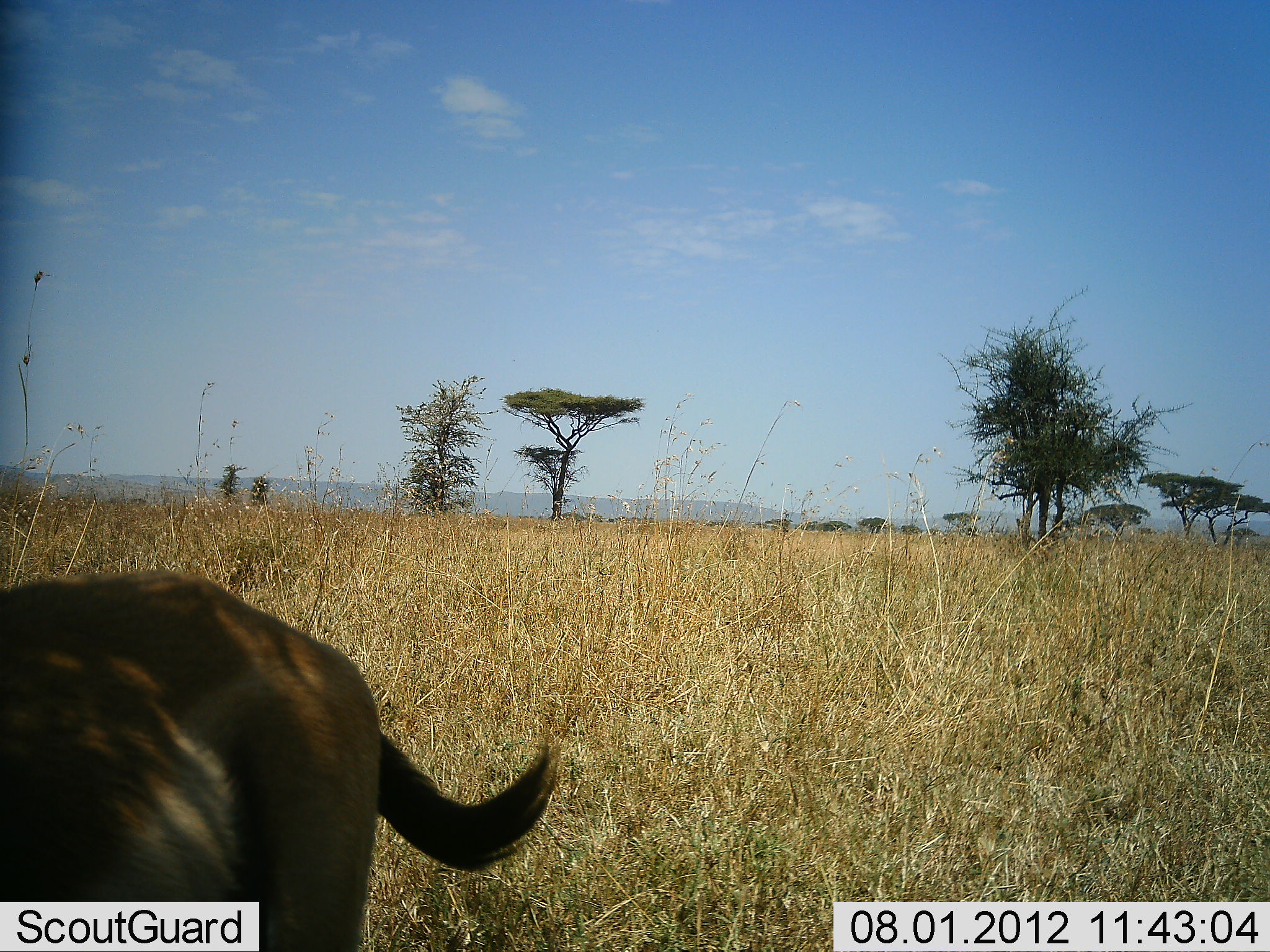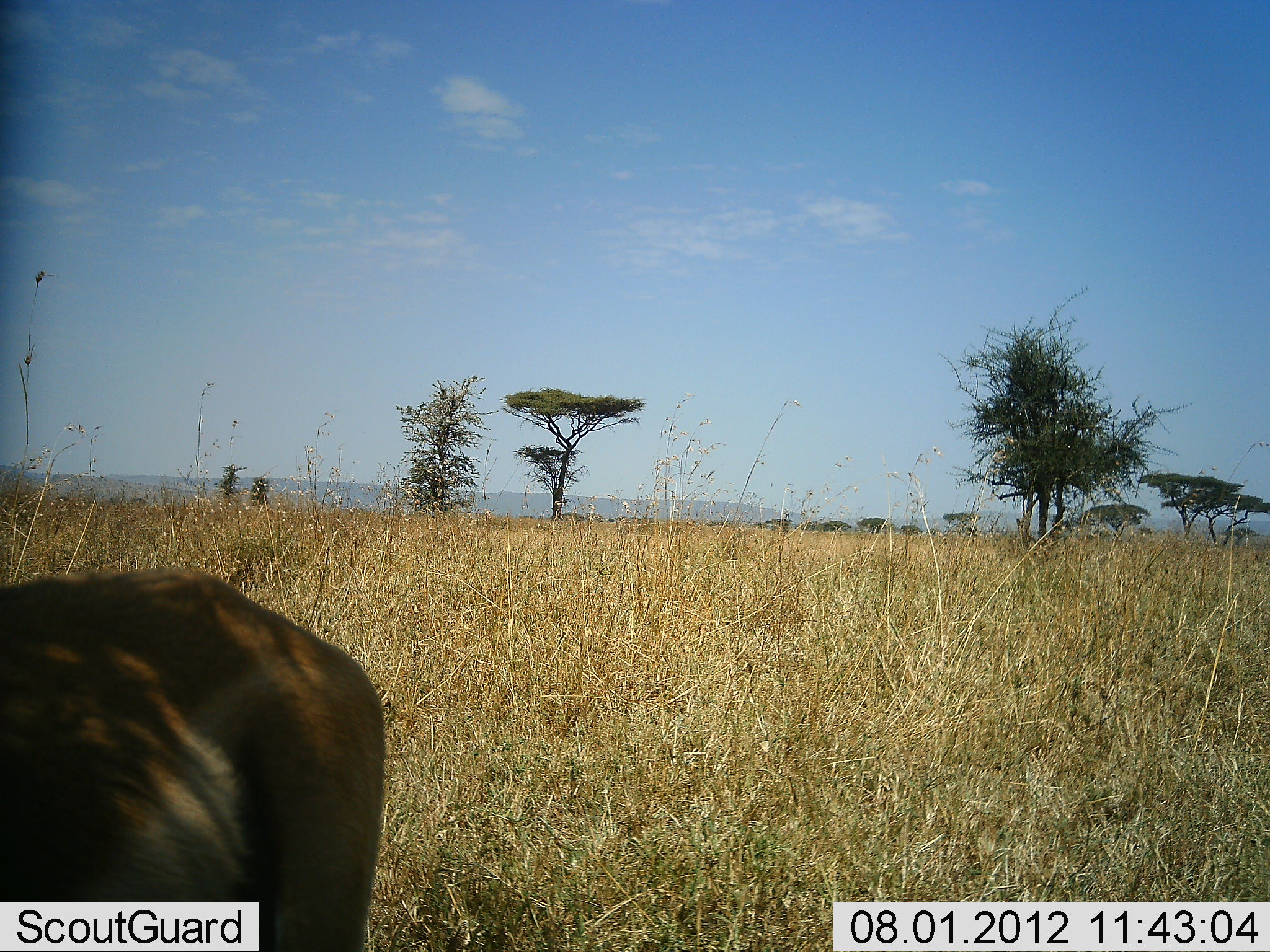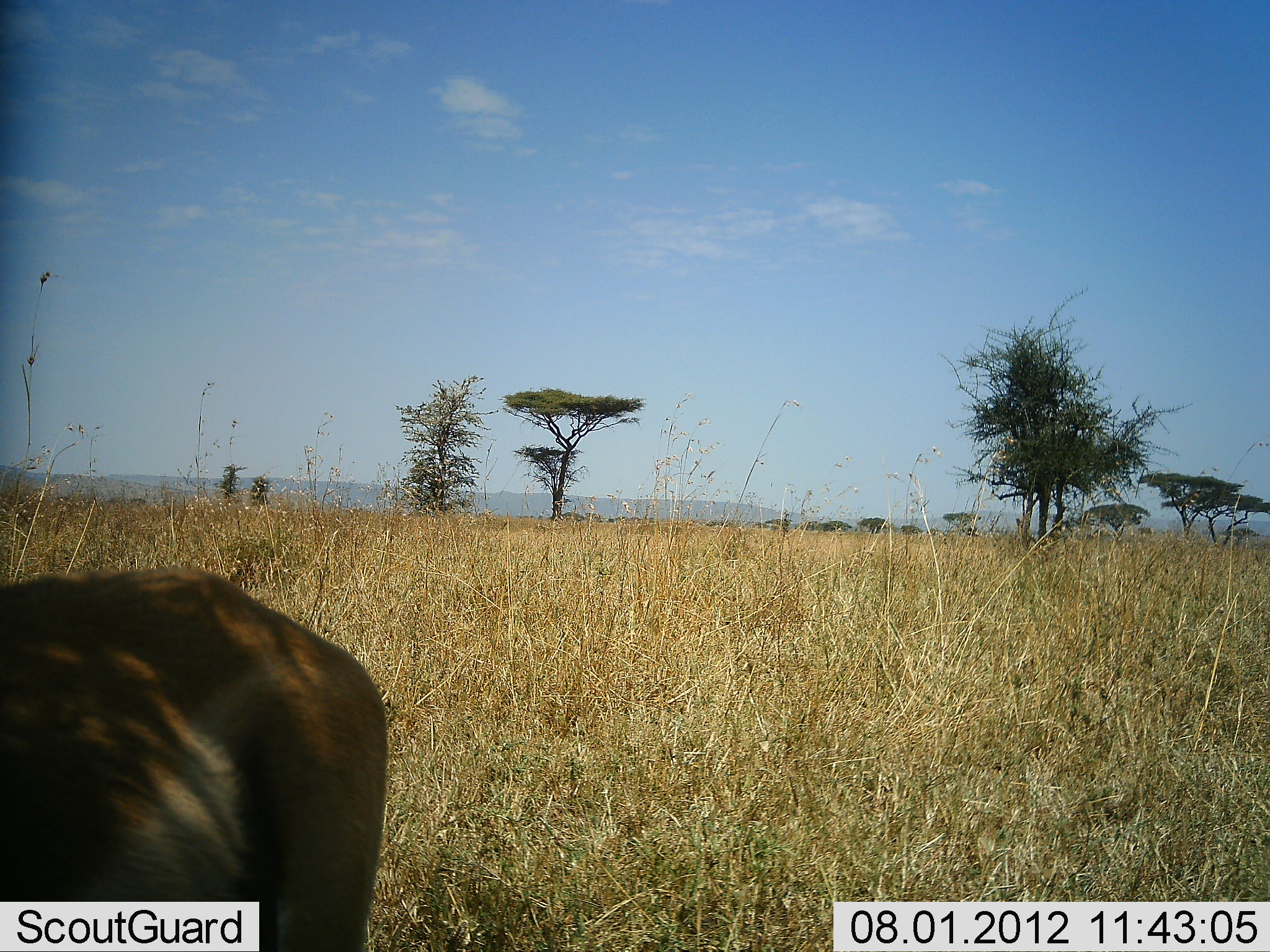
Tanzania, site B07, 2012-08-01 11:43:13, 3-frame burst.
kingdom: Animalia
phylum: Chordata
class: Mammalia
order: Artiodactyla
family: Bovidae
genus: Eudorcas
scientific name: Eudorcas thomsonii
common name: thomson's gazelle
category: gazellethomsons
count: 1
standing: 78%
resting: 0%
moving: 0%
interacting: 0%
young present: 0%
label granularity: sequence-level